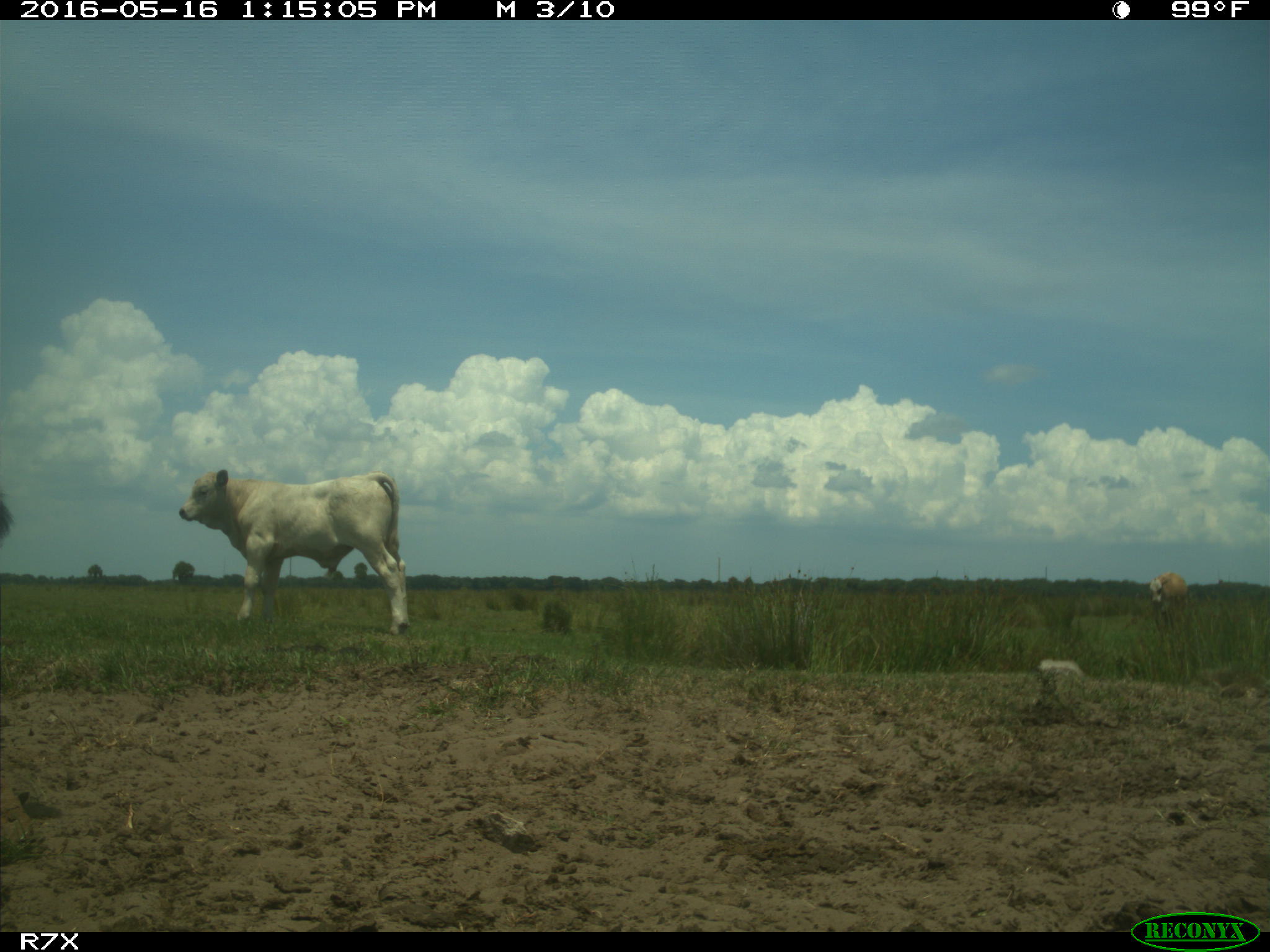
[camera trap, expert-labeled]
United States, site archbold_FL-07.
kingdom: Animalia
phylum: Chordata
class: Mammalia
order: Artiodactyla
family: Bovidae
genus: Bos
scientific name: Bos taurus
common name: domestic cow